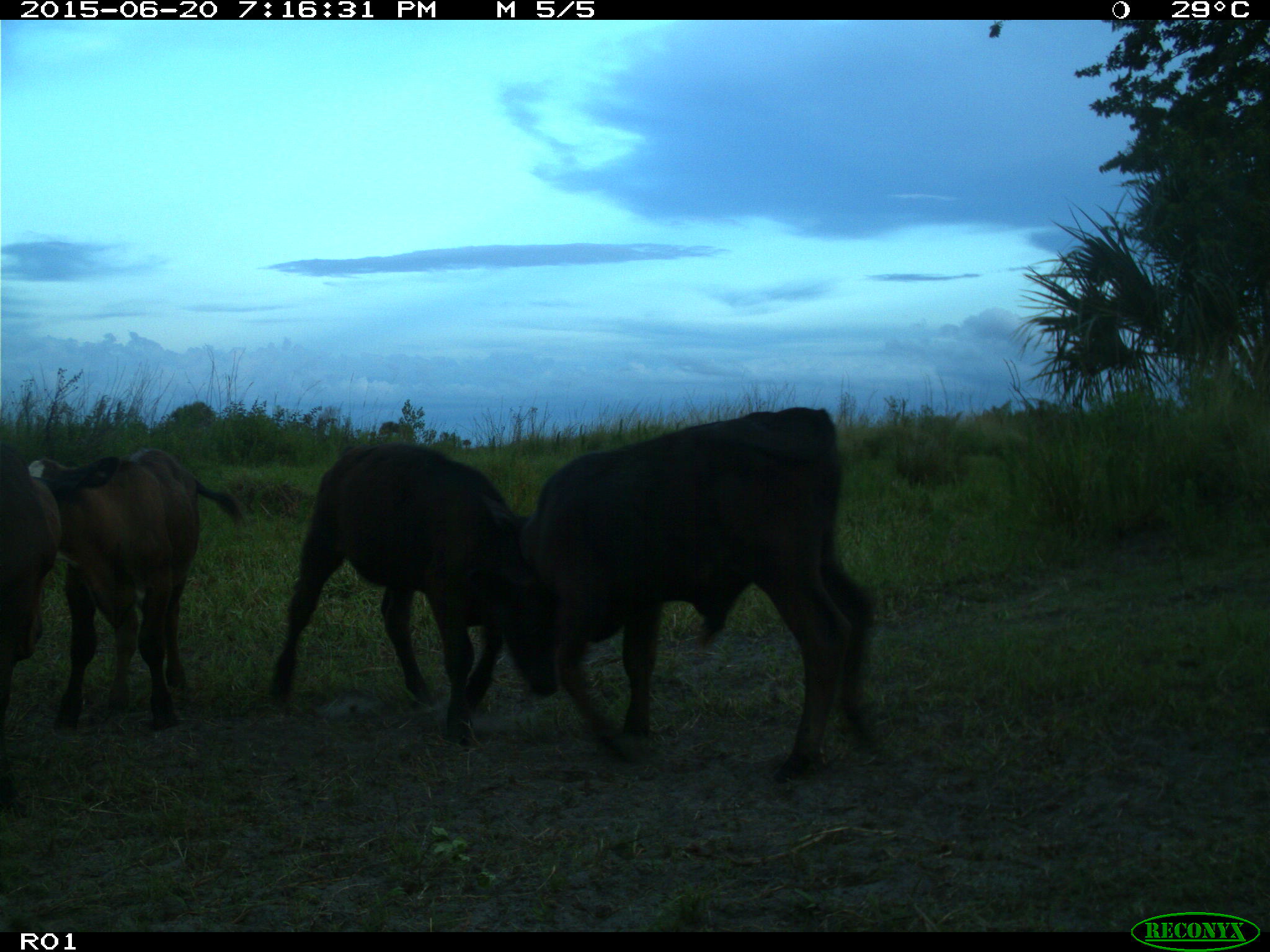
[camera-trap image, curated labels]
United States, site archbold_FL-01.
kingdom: Animalia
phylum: Chordata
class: Mammalia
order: Artiodactyla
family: Bovidae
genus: Bos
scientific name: Bos taurus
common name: domestic cow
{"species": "Bos taurus (domestic cow)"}